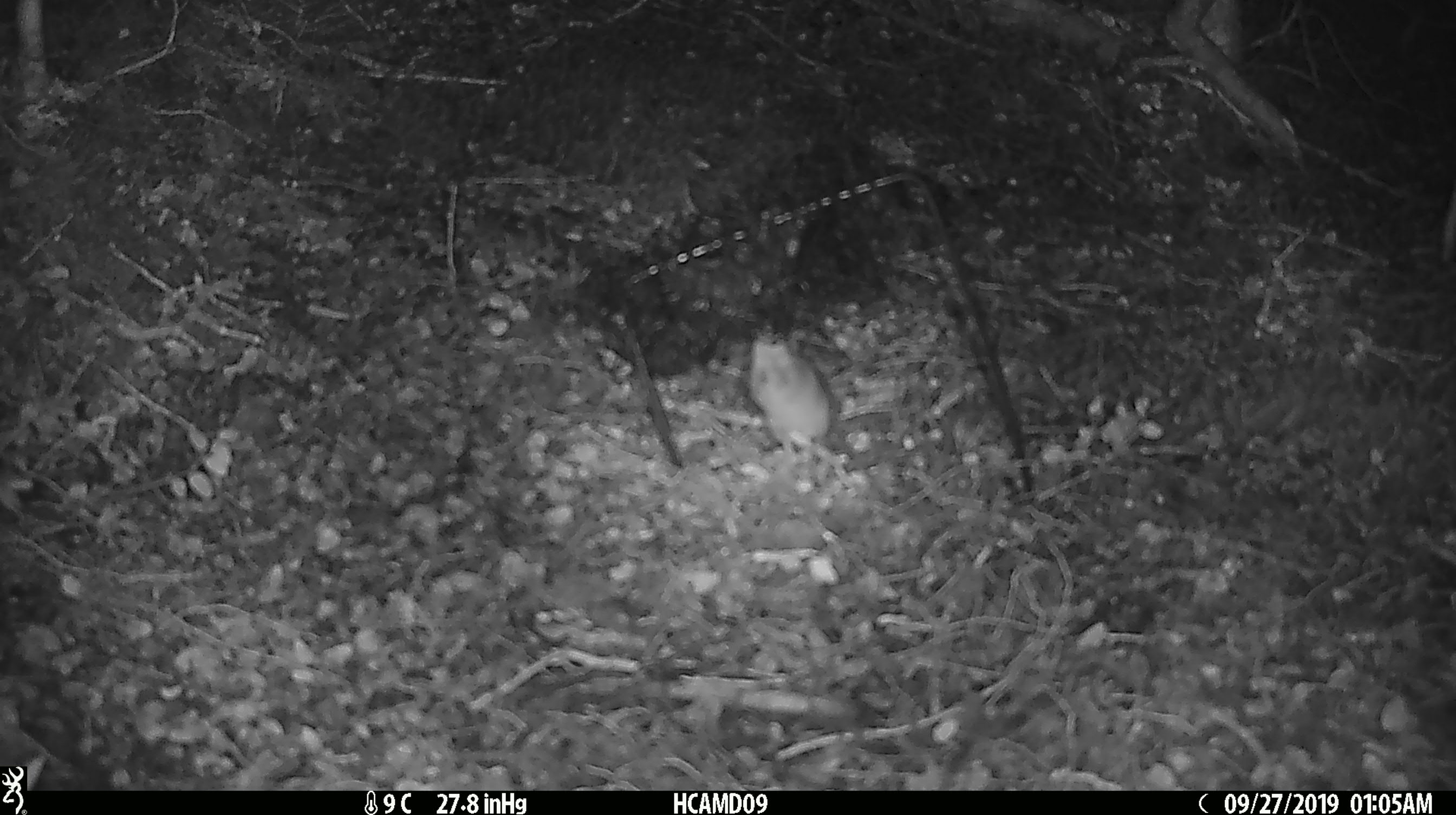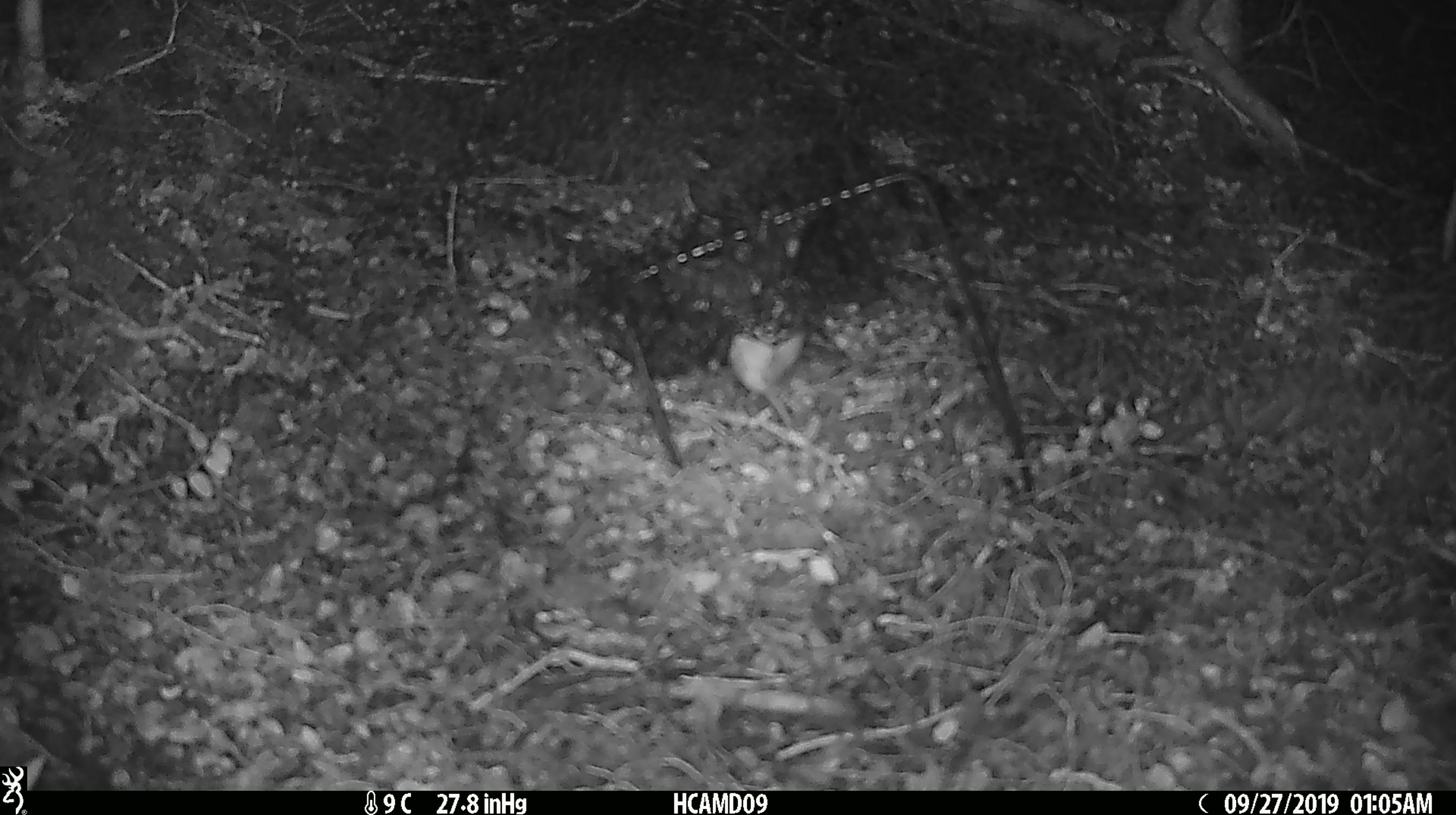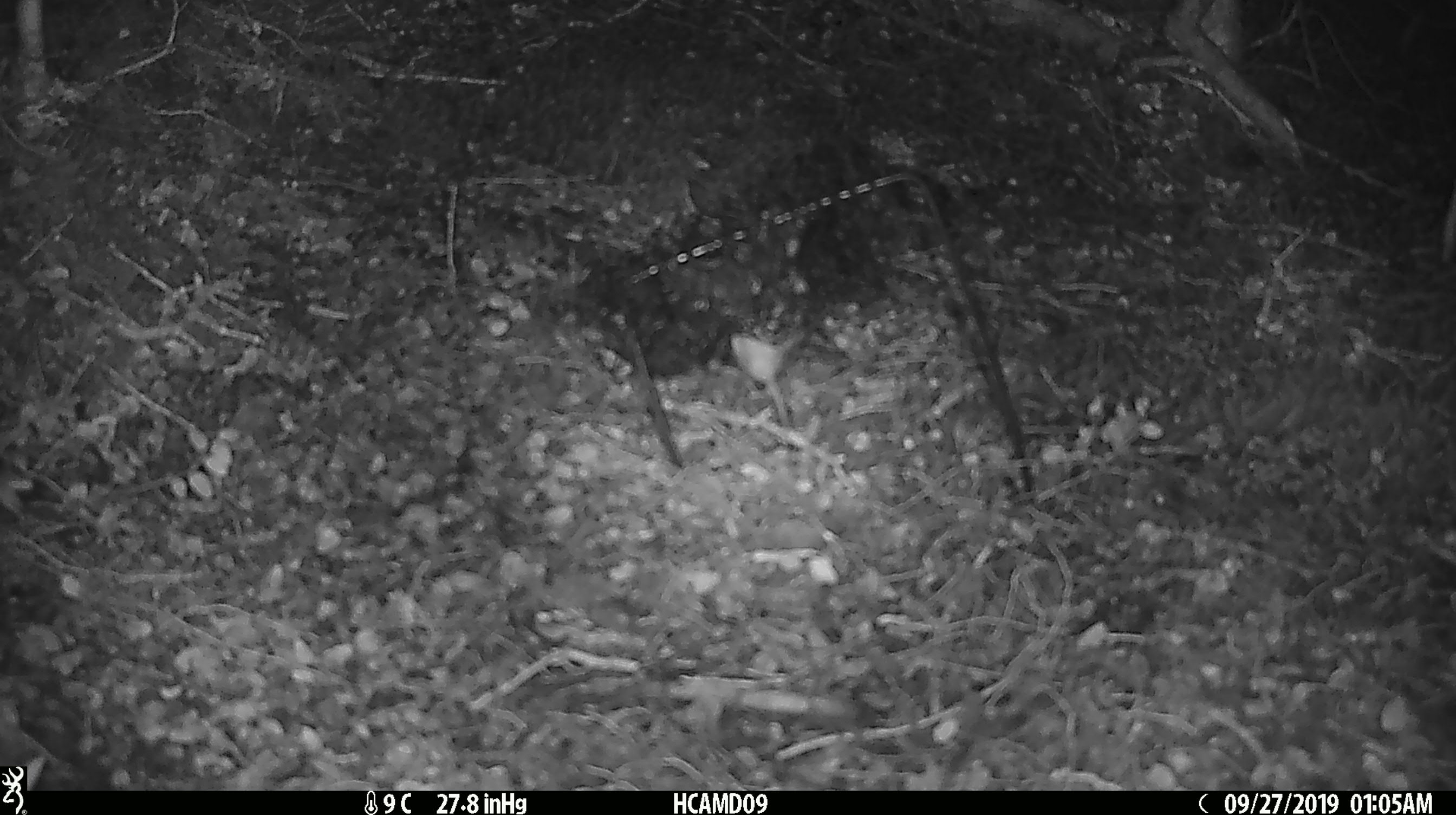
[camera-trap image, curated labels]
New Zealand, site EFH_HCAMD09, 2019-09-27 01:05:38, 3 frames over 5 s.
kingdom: Animalia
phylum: Chordata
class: Mammalia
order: Rodentia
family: Muridae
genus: Mus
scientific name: Mus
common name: mouse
Mouse (Mus).